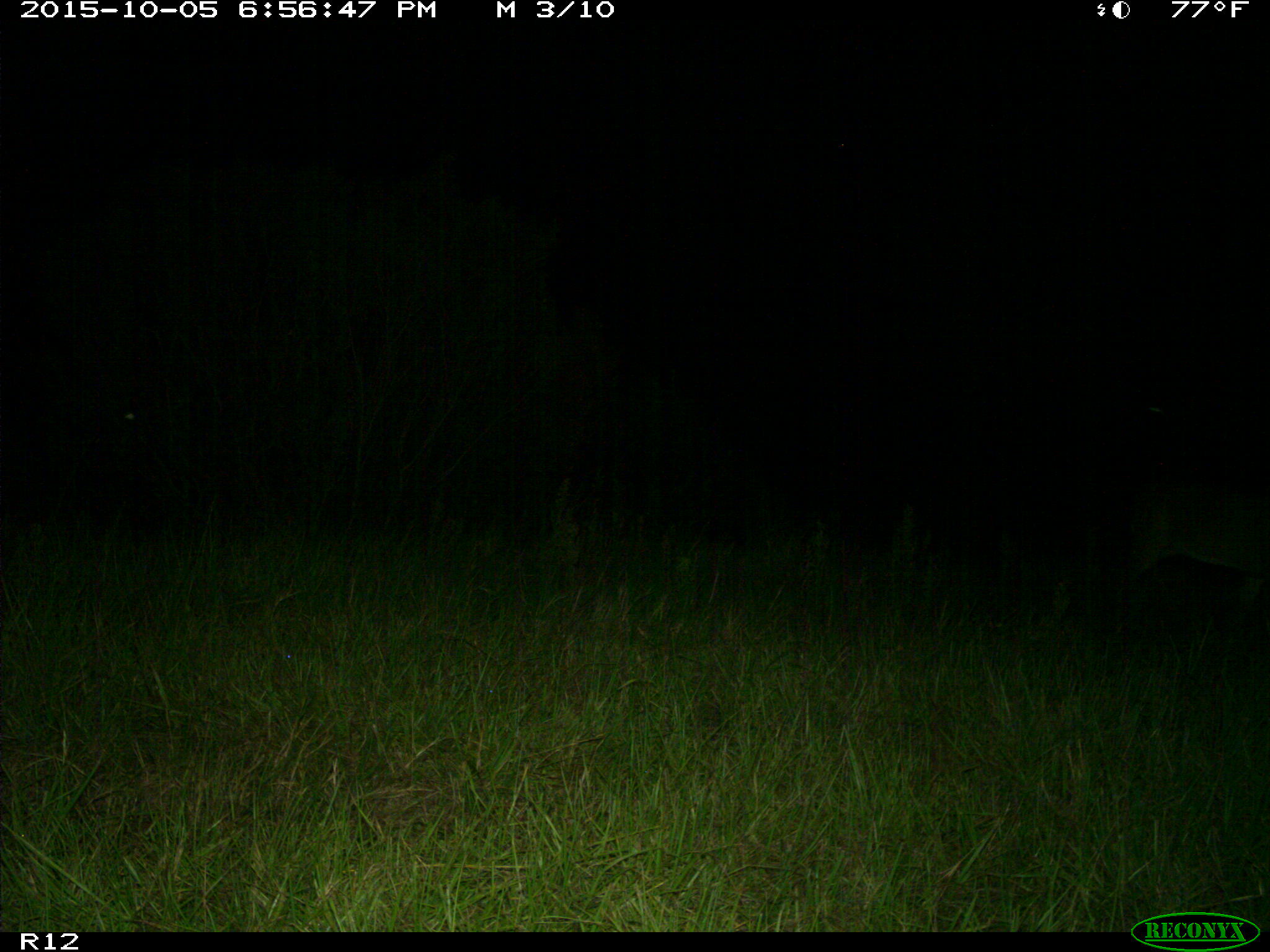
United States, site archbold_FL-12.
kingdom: Animalia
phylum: Chordata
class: Mammalia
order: Artiodactyla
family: Cervidae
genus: Odocoileus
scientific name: Odocoileus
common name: deer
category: unidentified deer